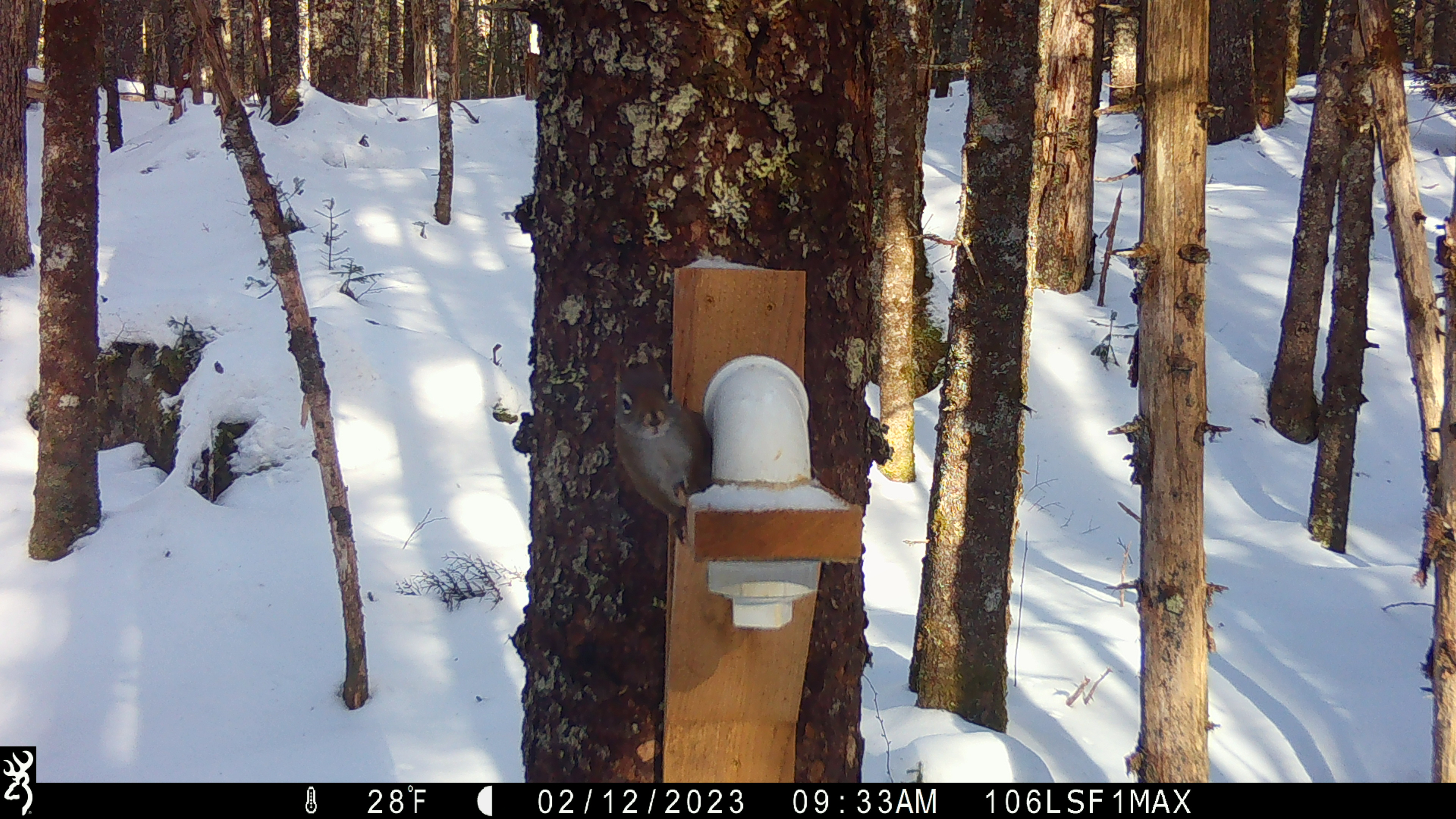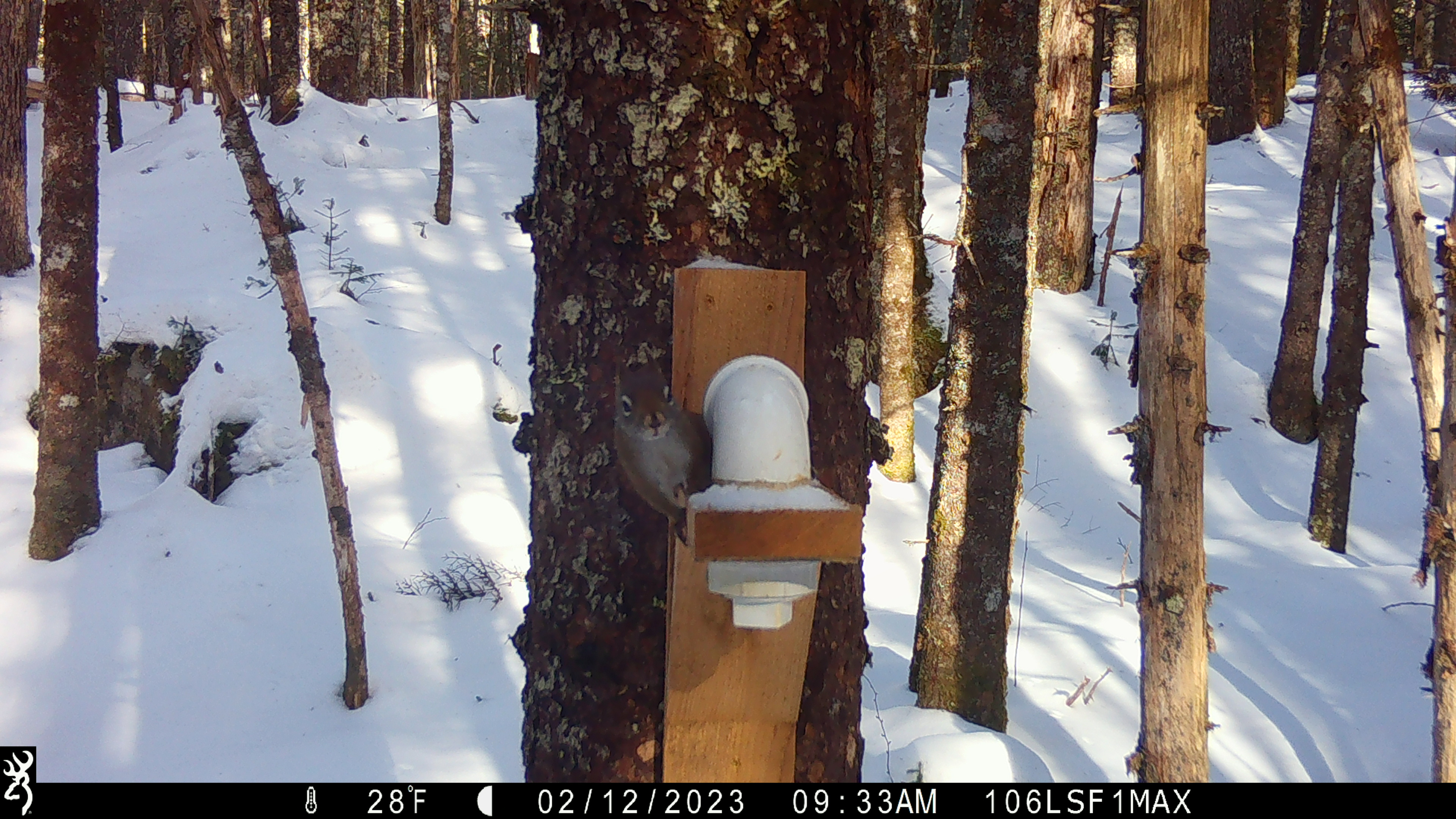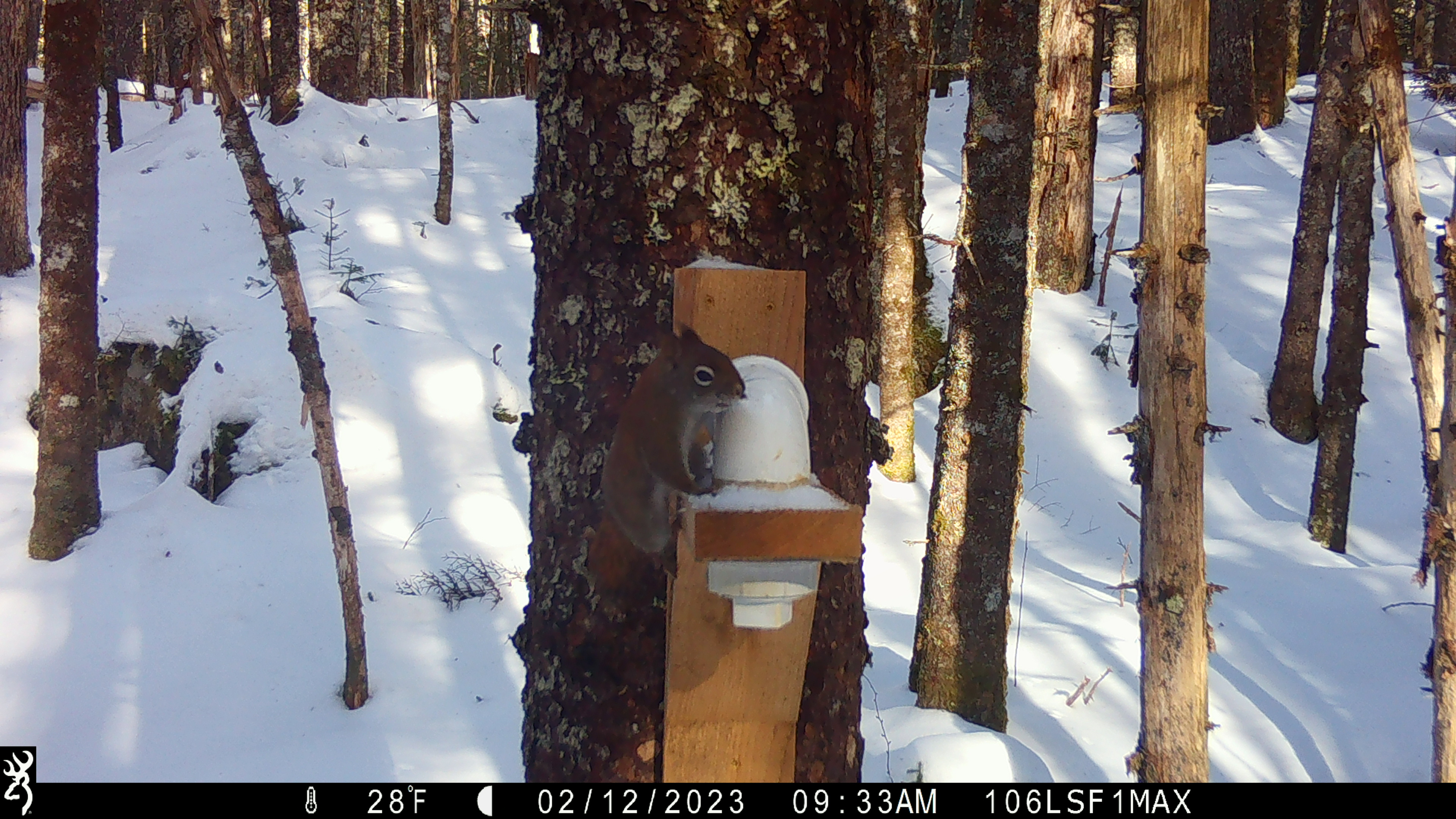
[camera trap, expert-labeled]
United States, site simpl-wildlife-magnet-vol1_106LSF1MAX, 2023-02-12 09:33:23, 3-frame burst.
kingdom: Animalia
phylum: Chordata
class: Mammalia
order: Rodentia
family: Sciuridae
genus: Tamiasciurus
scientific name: Tamiasciurus hudsonicus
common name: red squirrel